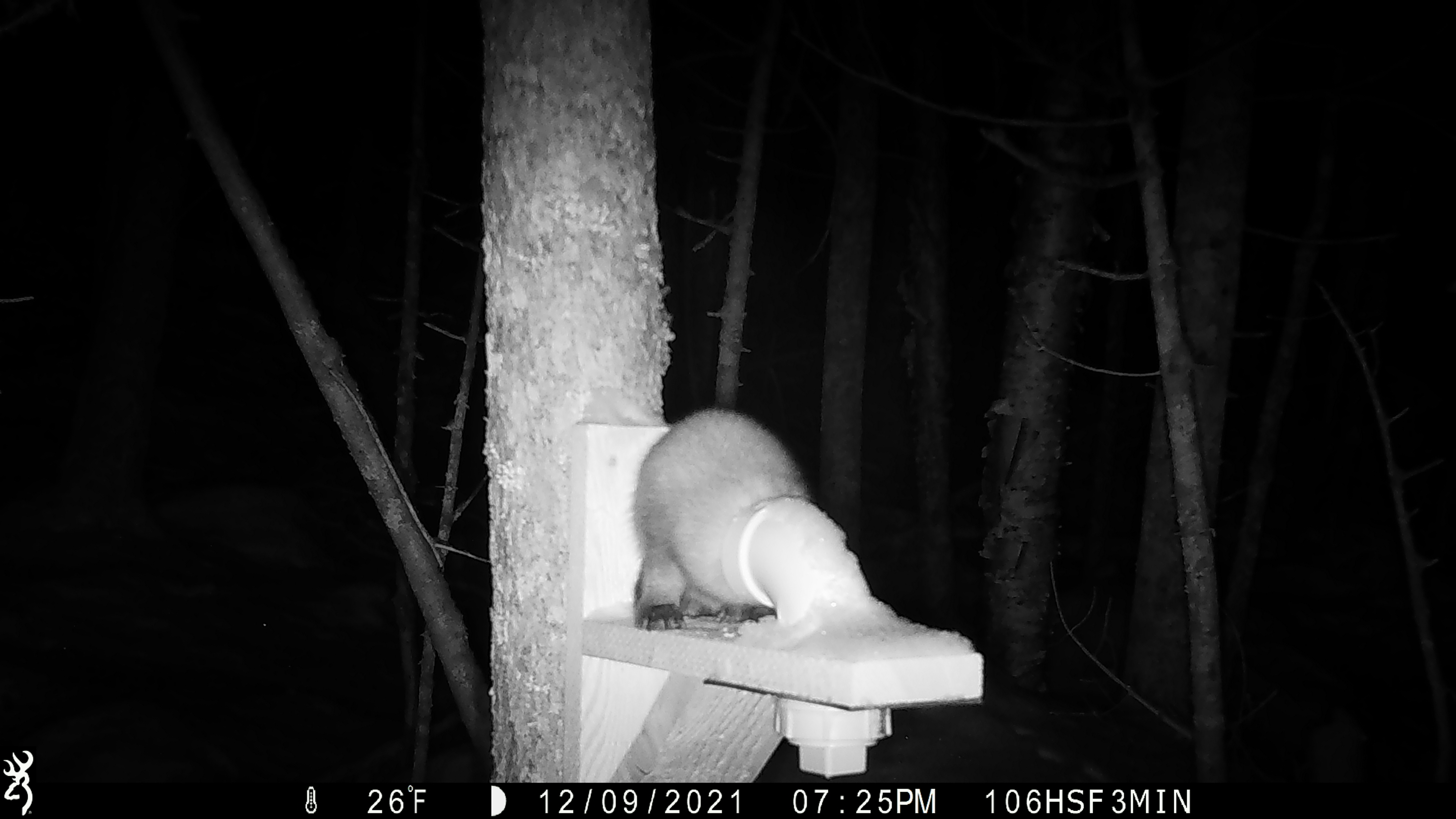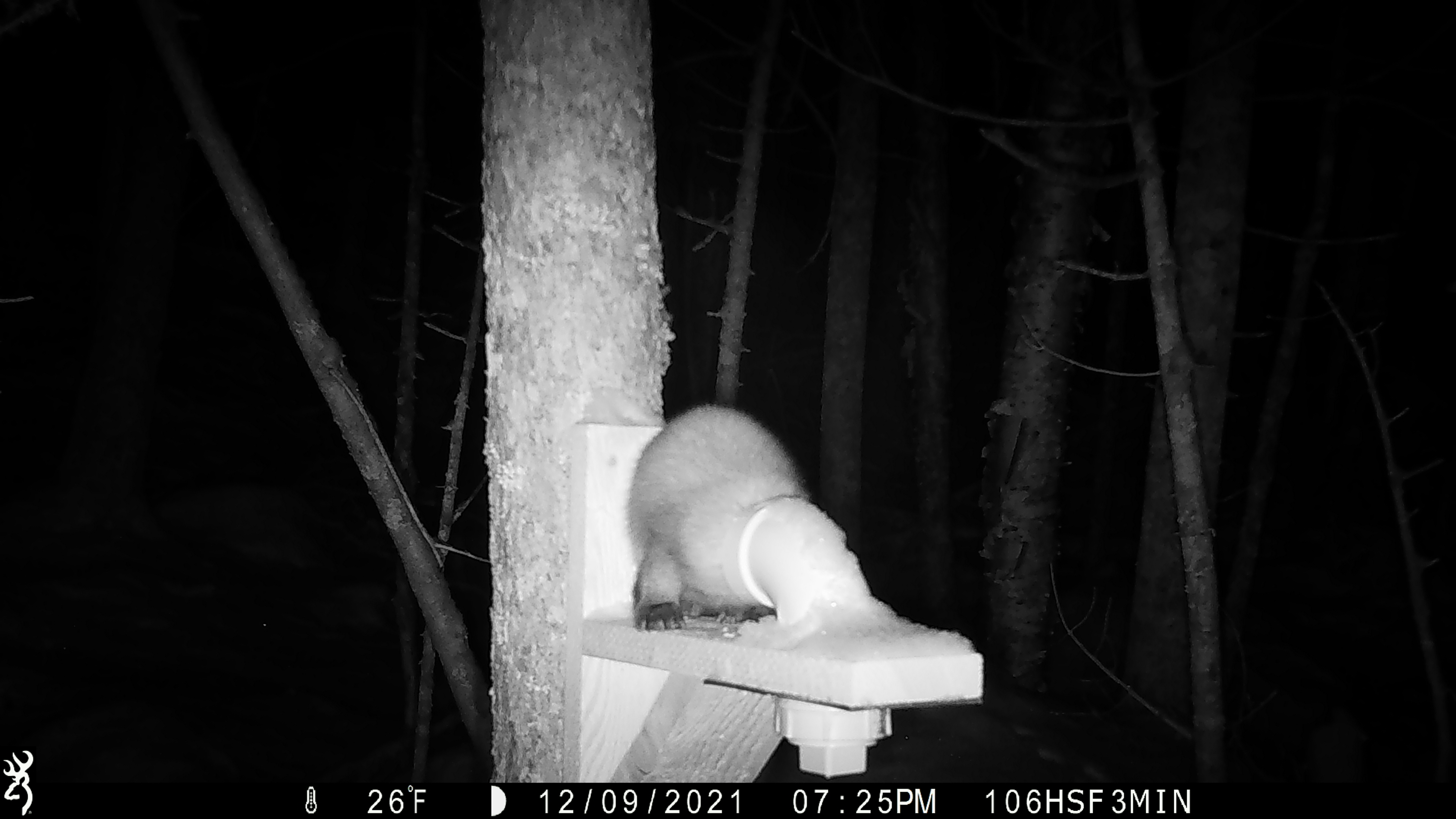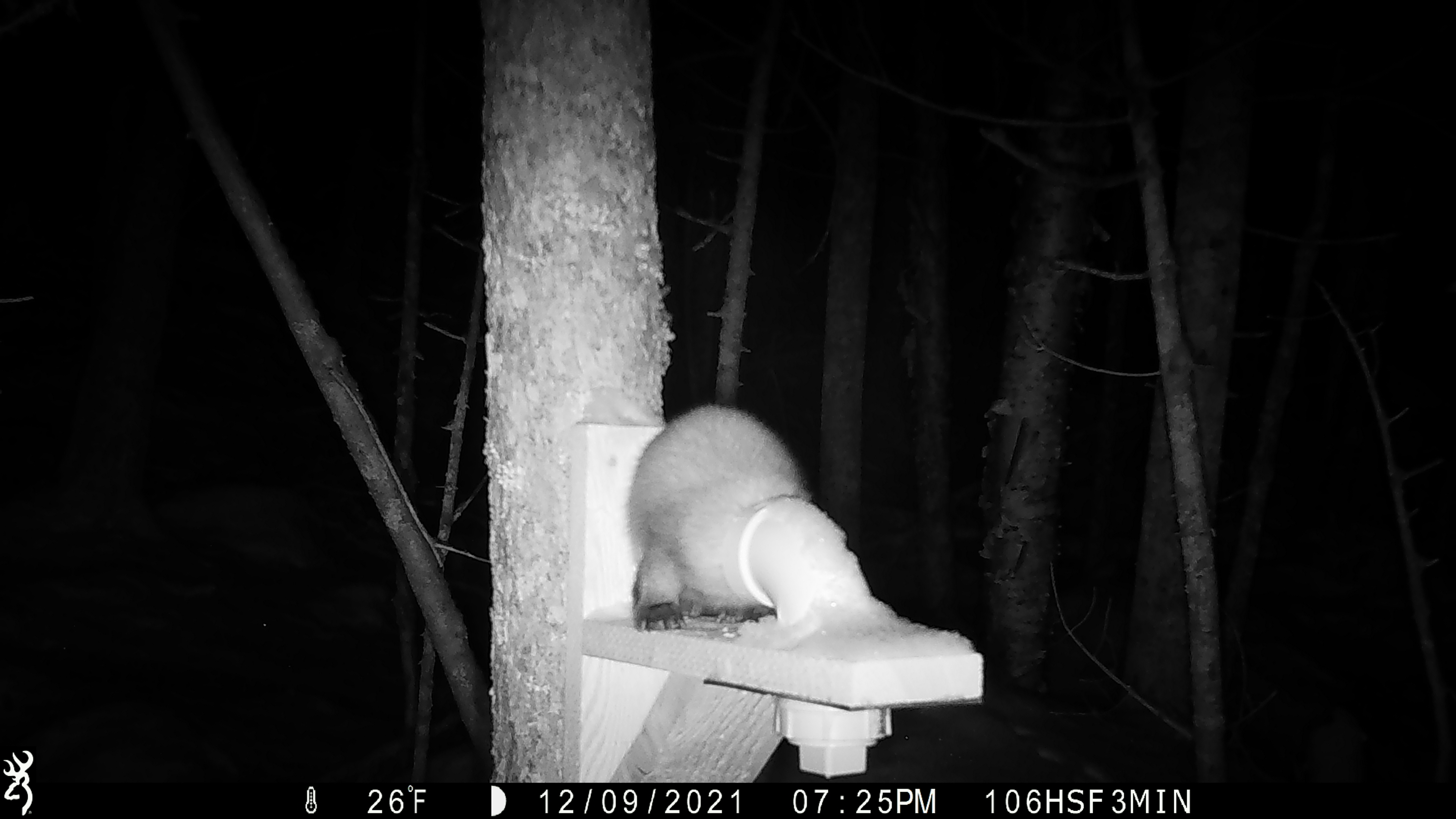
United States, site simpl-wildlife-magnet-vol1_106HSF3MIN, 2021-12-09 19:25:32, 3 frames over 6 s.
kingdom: Animalia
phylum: Chordata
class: Mammalia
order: Carnivora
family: Mustelidae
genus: Martes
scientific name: Martes americana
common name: american marten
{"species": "american marten (Martes americana)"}